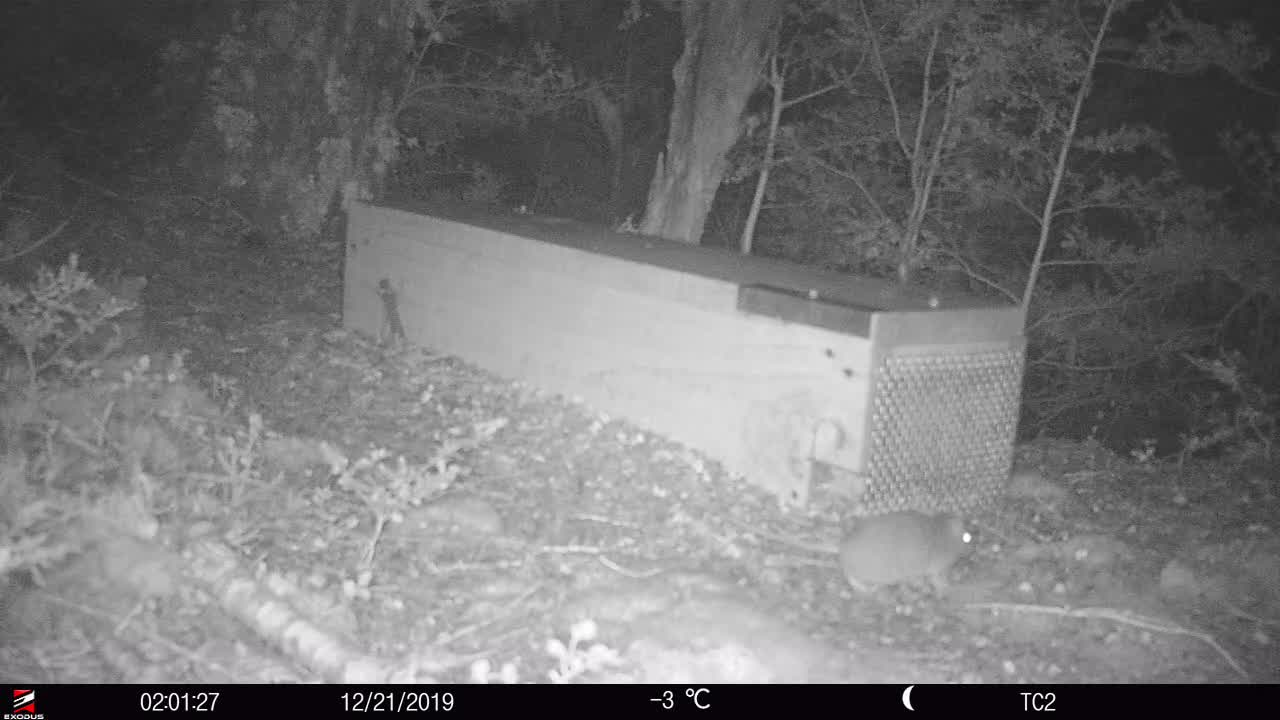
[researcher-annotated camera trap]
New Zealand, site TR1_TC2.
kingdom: Animalia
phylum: Chordata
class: Mammalia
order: Rodentia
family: Muridae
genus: Rattus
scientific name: Rattus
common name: rat